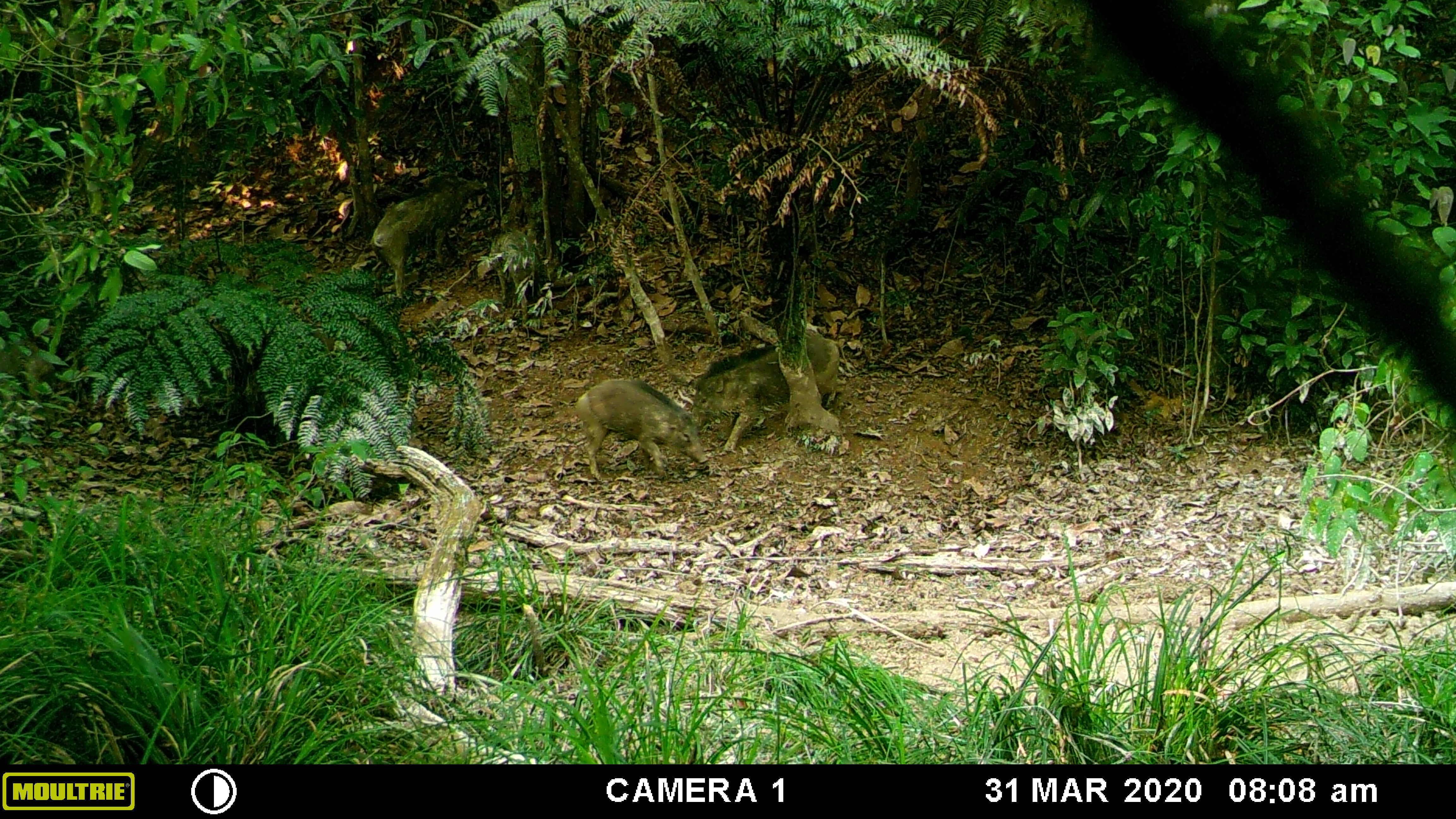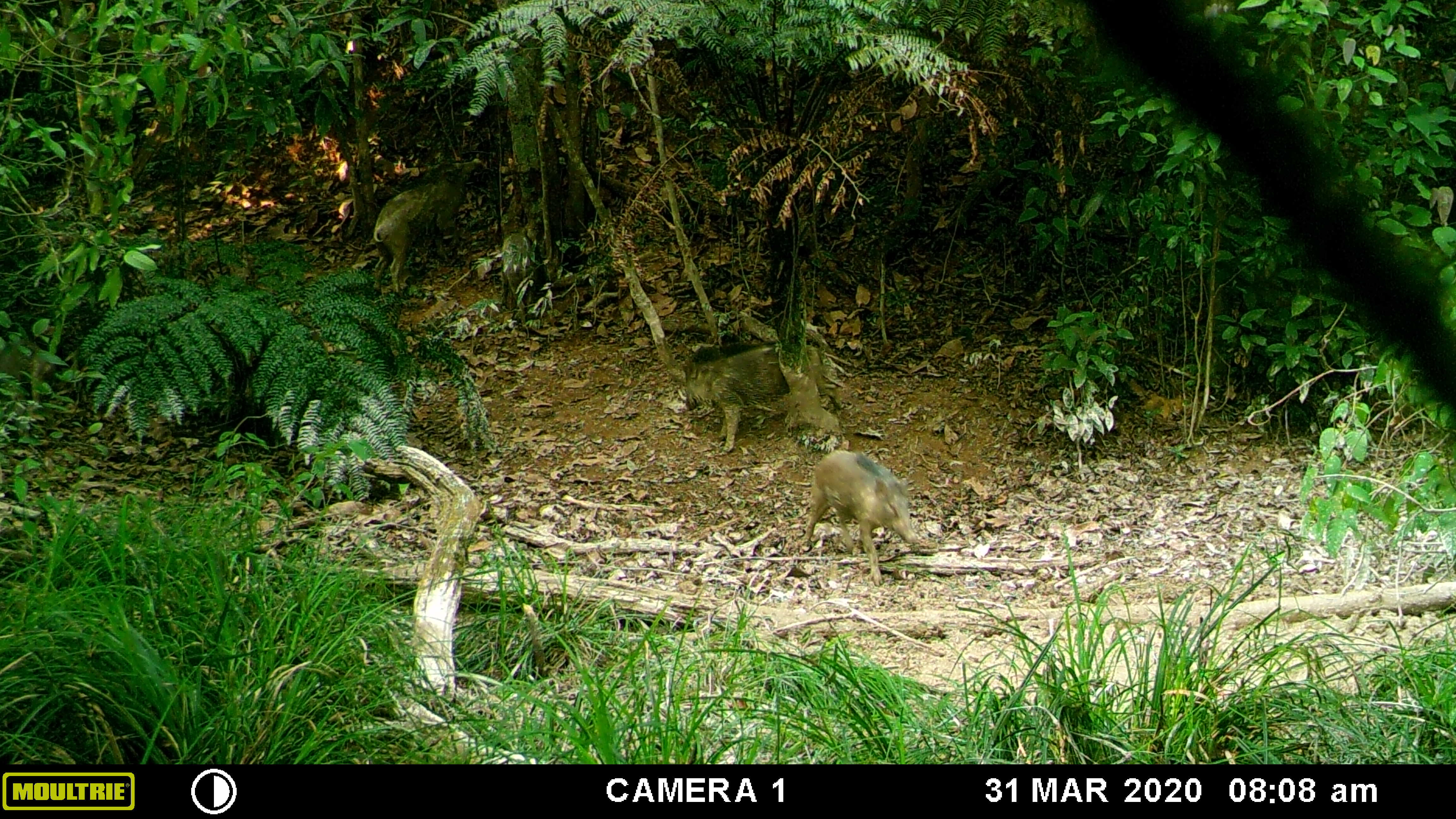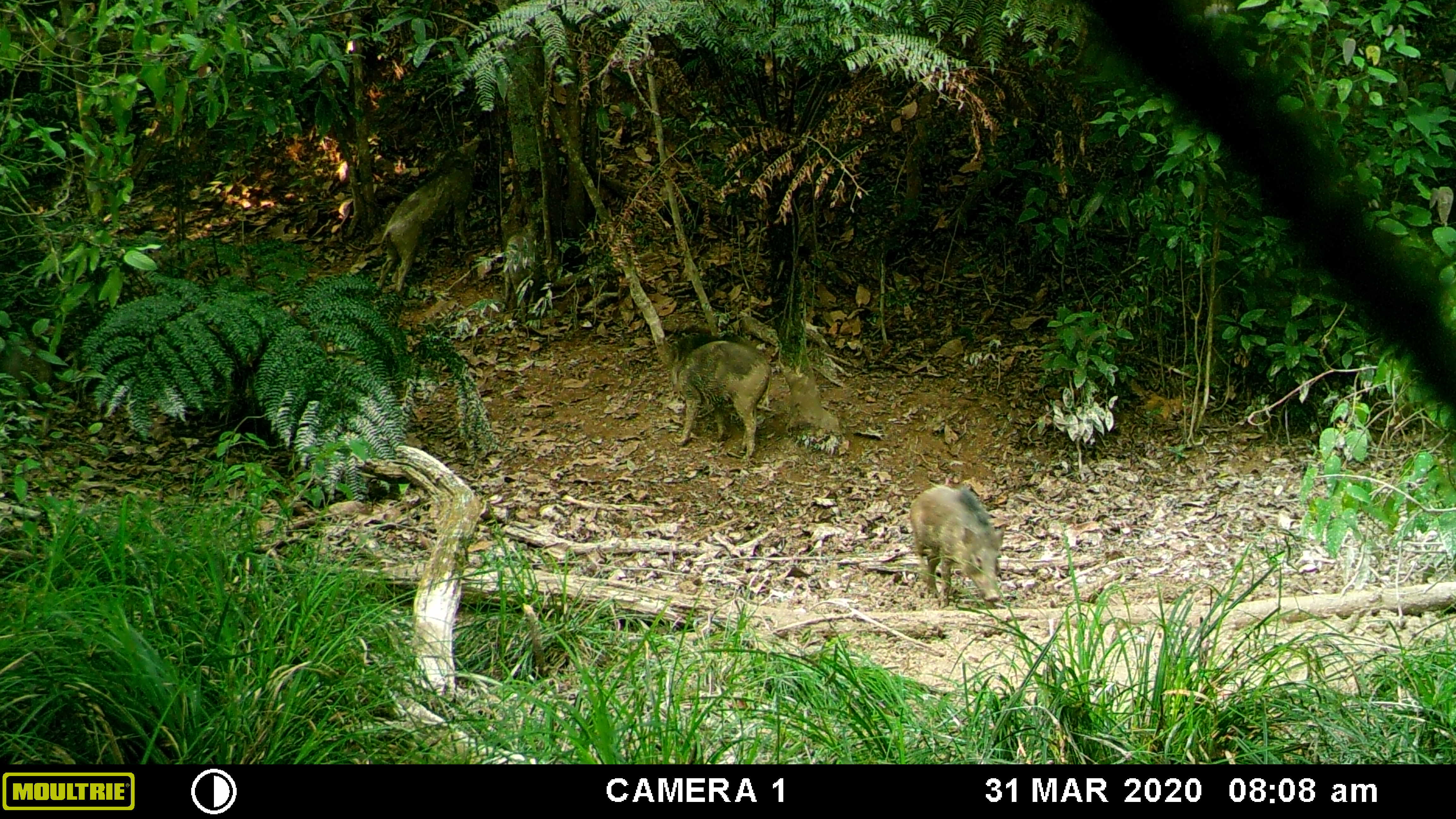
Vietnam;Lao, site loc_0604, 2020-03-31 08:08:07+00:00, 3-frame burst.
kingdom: Animalia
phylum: Chordata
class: Mammalia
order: Artiodactyla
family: Suidae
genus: Sus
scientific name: Sus scrofa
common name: eurasian wild pig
Eurasian wild pig (Sus scrofa). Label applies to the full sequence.